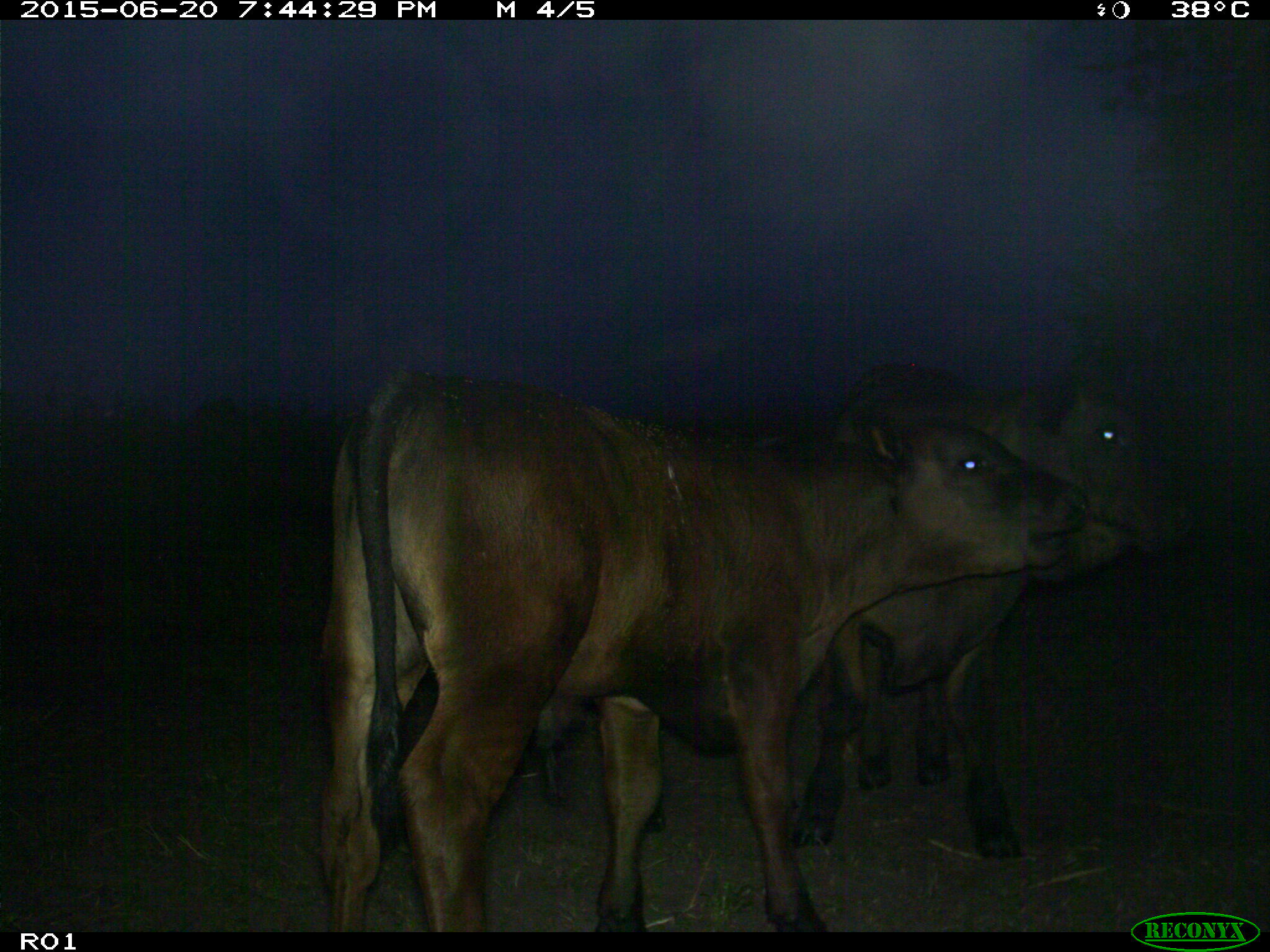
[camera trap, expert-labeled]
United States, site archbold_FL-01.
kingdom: Animalia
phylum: Chordata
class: Mammalia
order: Artiodactyla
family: Bovidae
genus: Bos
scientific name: Bos taurus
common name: domestic cow